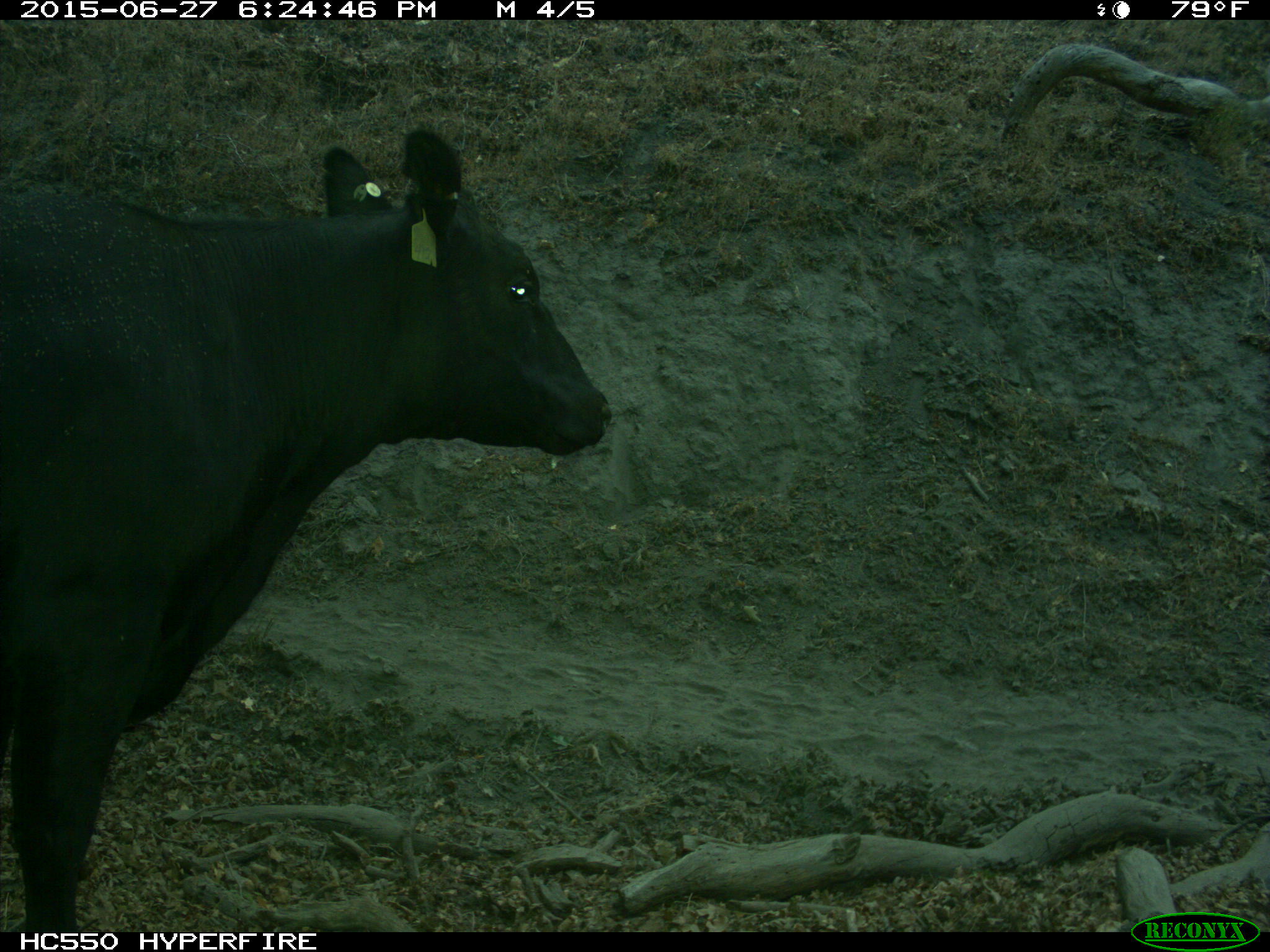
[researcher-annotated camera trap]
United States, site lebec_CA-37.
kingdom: Animalia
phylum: Chordata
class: Mammalia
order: Artiodactyla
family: Bovidae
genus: Bos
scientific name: Bos taurus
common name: domestic cow